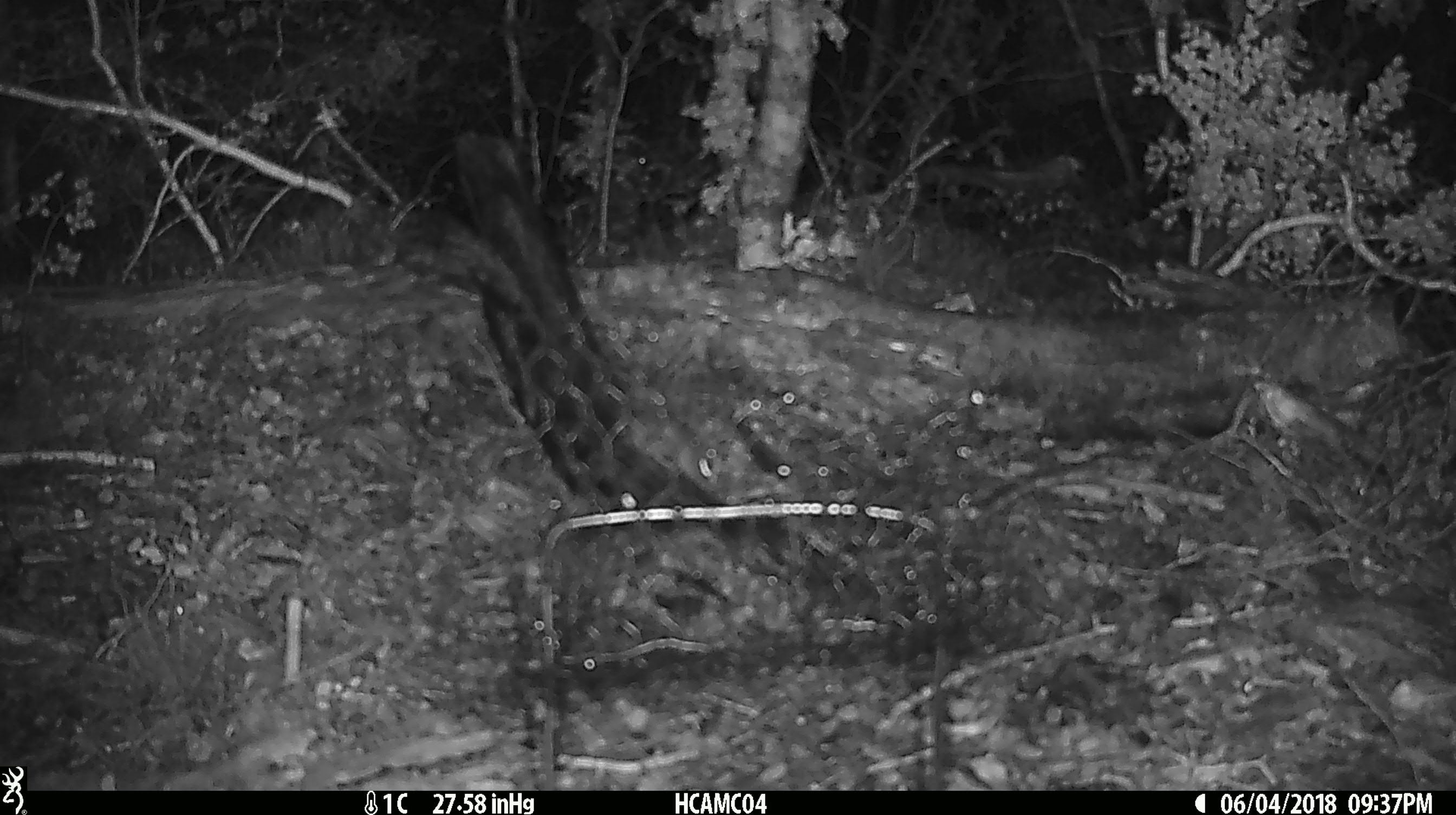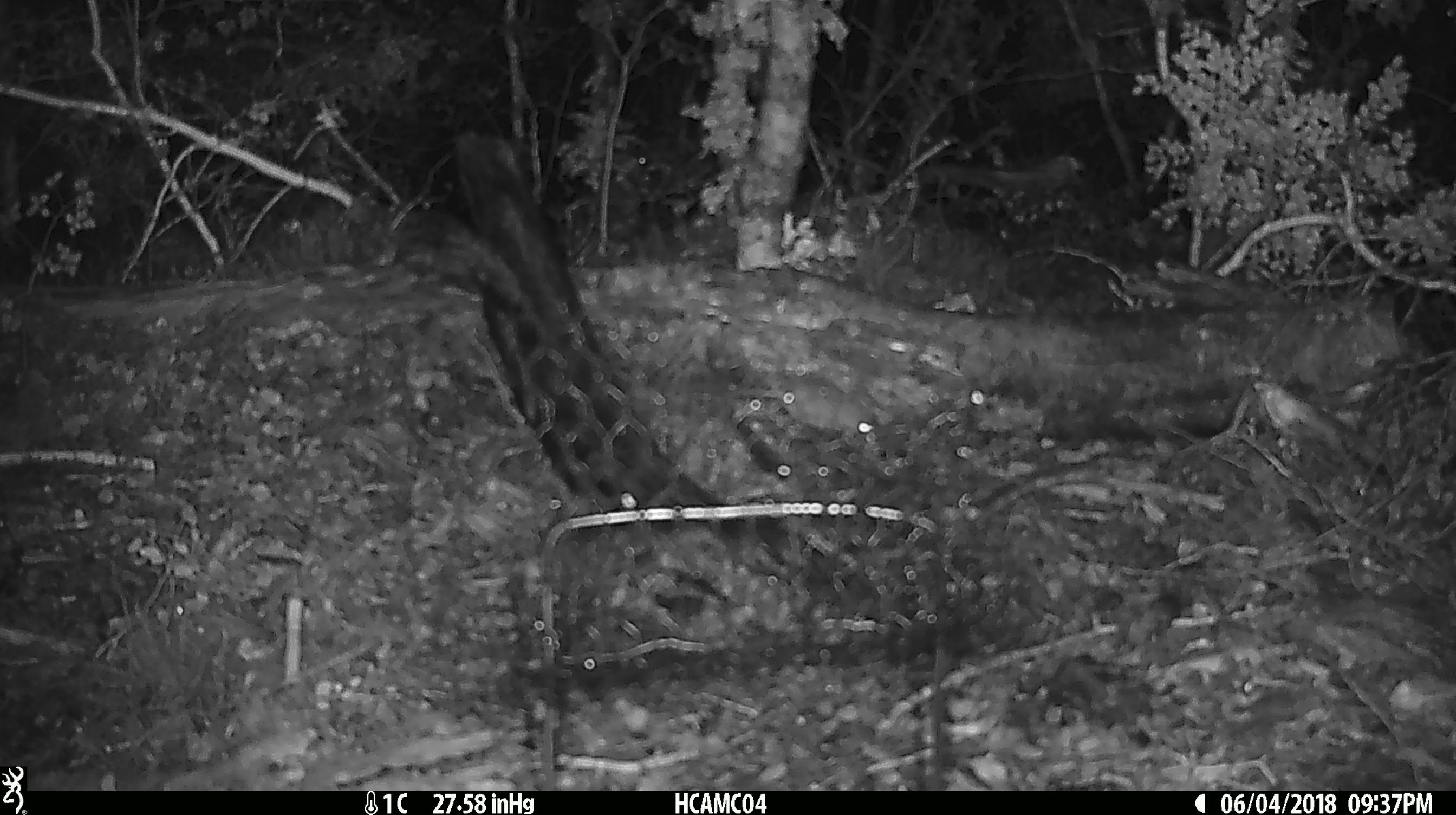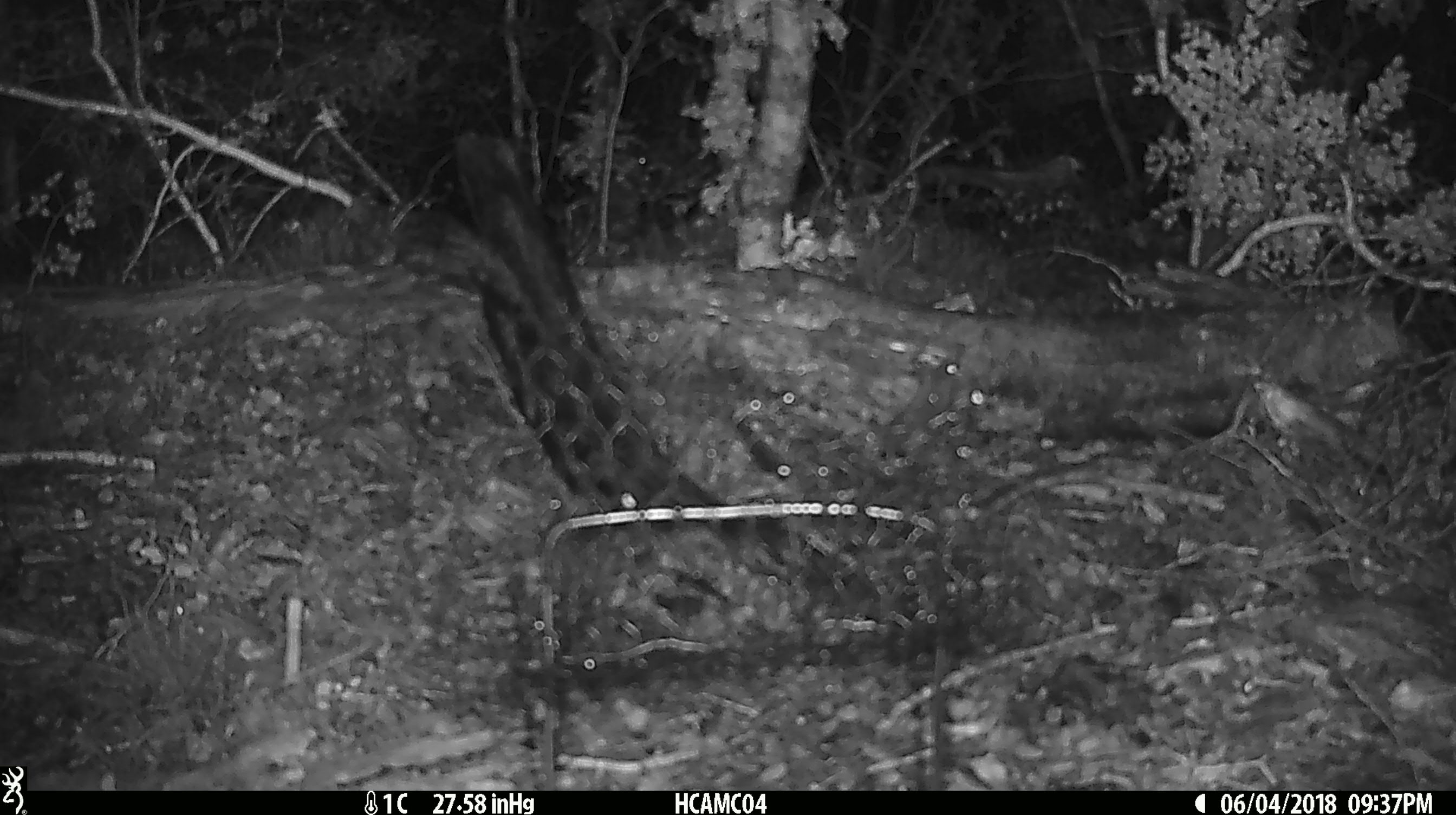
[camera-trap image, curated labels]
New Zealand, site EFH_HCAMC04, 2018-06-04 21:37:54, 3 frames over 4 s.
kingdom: Animalia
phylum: Chordata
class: Mammalia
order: Rodentia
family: Muridae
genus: Mus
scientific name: Mus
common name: mouse